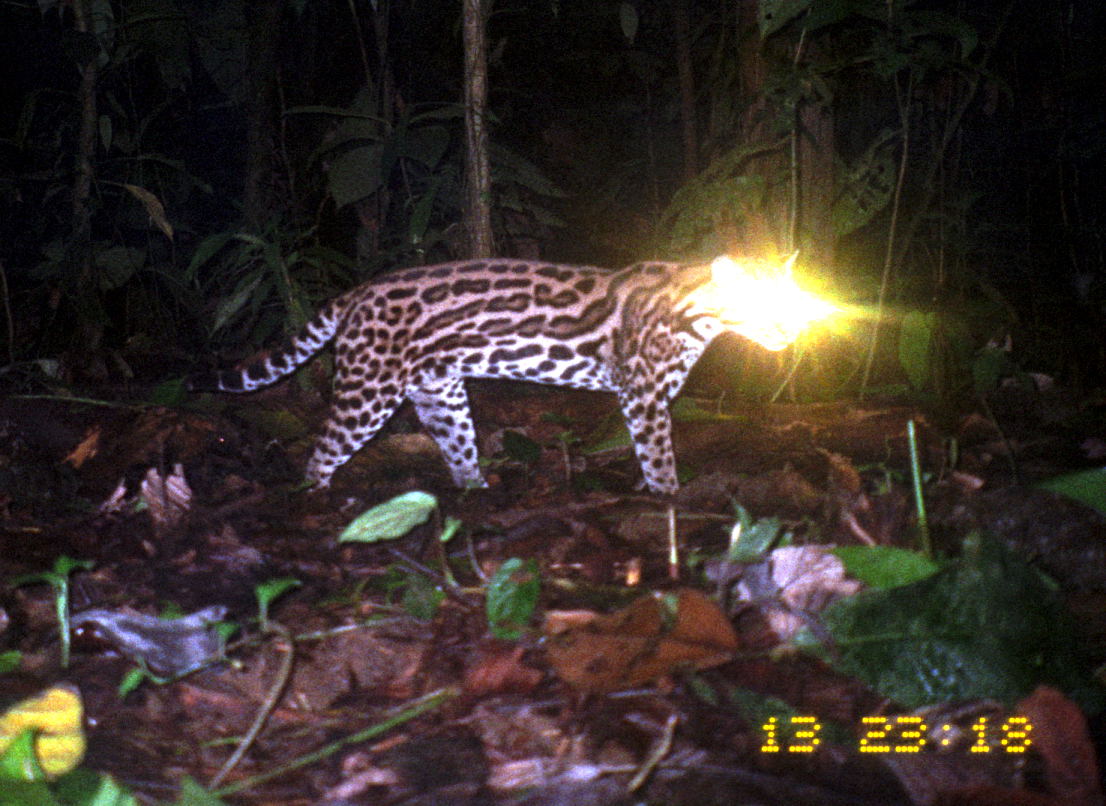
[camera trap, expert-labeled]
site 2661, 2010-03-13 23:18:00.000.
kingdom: Animalia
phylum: Chordata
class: Mammalia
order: Carnivora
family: Felidae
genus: Leopardus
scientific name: Leopardus pardalis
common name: ocelot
Leopardus pardalis (ocelot).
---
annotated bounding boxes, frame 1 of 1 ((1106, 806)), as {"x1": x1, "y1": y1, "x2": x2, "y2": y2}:
leopardus pardalis: {"x1": 186, "y1": 248, "x2": 810, "y2": 504}